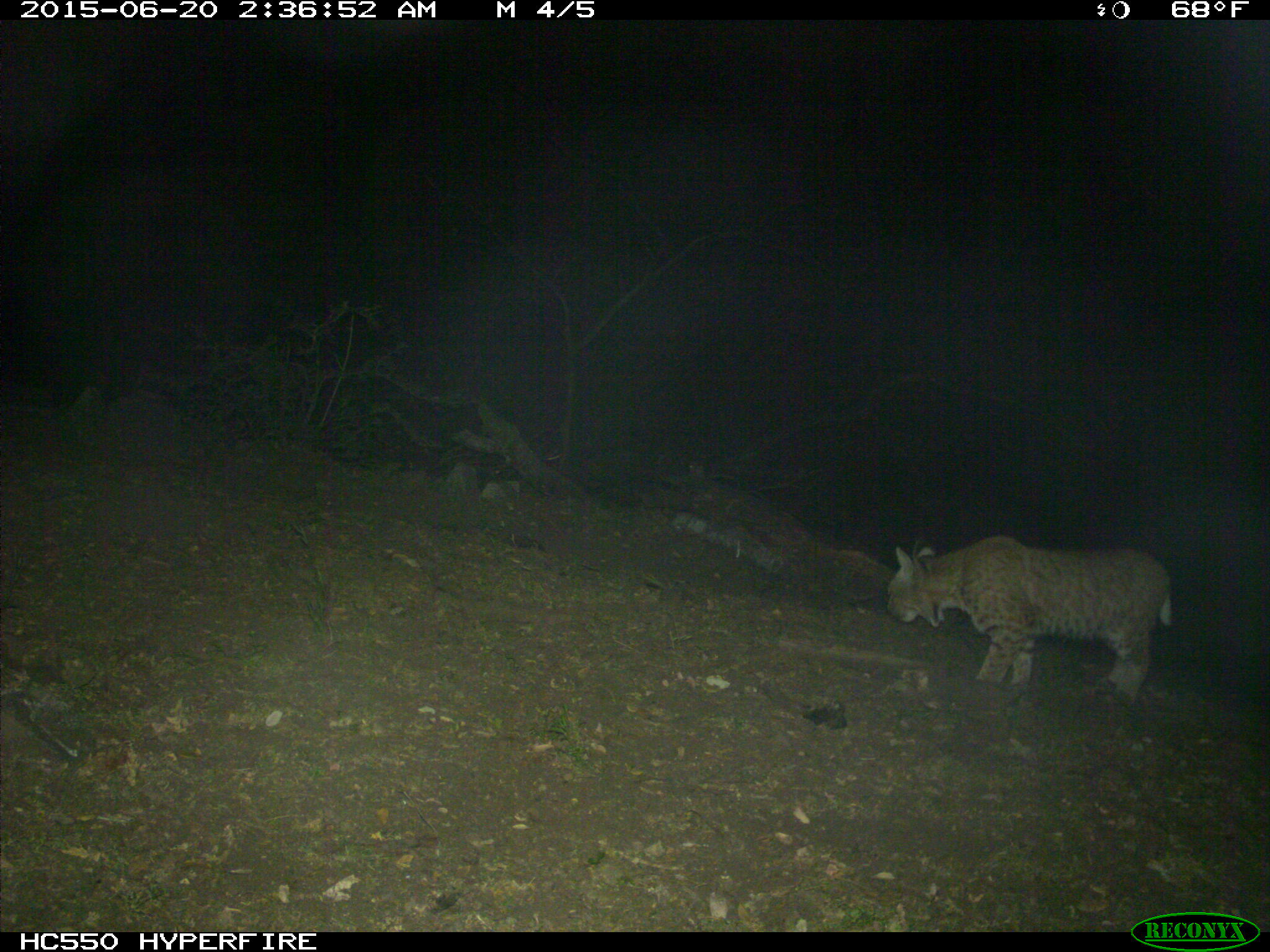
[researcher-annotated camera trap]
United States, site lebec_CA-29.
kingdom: Animalia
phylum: Chordata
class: Mammalia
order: Carnivora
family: Felidae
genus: Lynx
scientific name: Lynx rufus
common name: bobcat